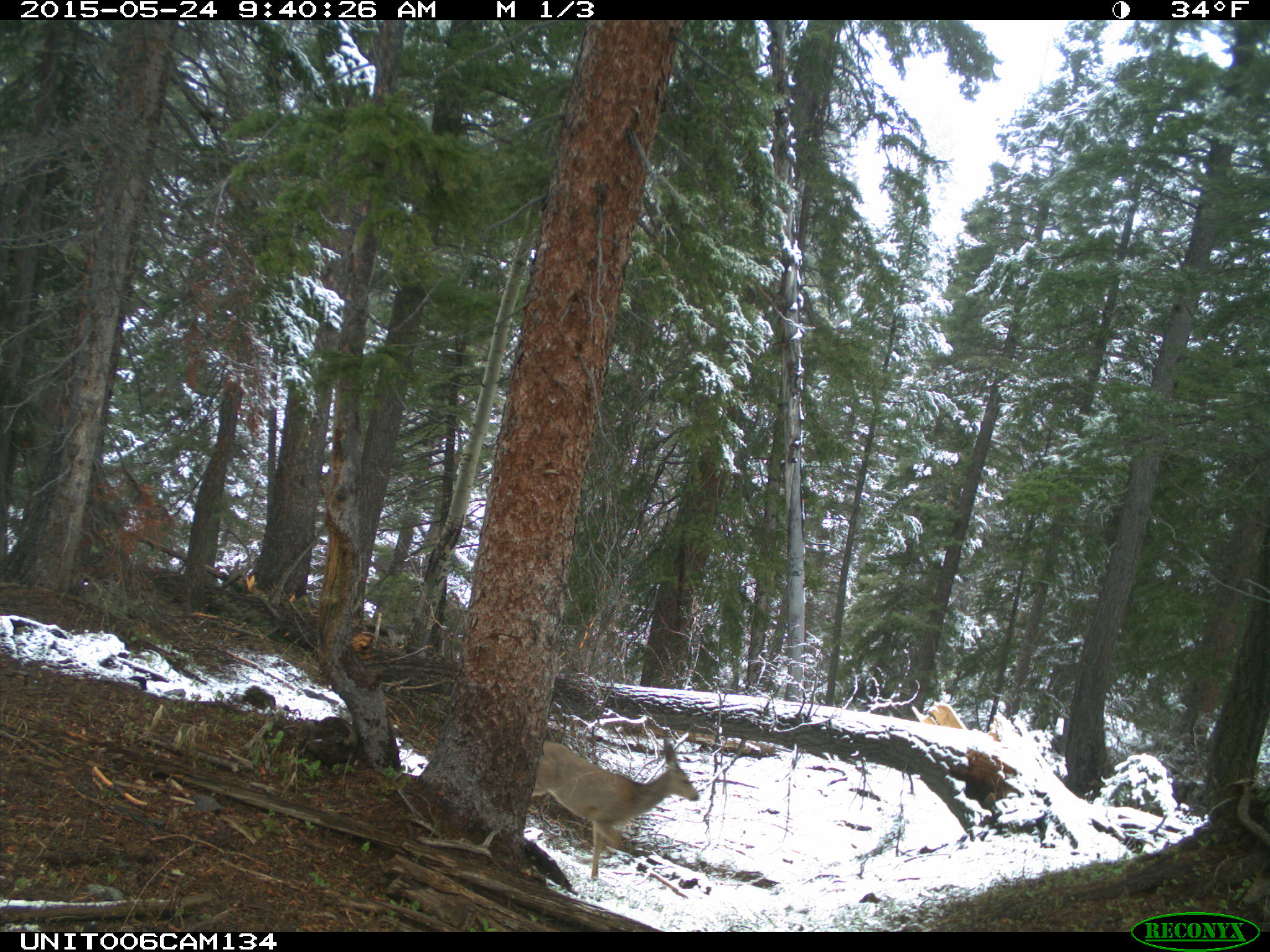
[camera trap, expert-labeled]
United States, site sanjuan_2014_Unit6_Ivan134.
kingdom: Animalia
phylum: Chordata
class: Mammalia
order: Artiodactyla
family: Cervidae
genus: Odocoileus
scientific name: Odocoileus hemionus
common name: mule deer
Odocoileus hemionus (mule deer).